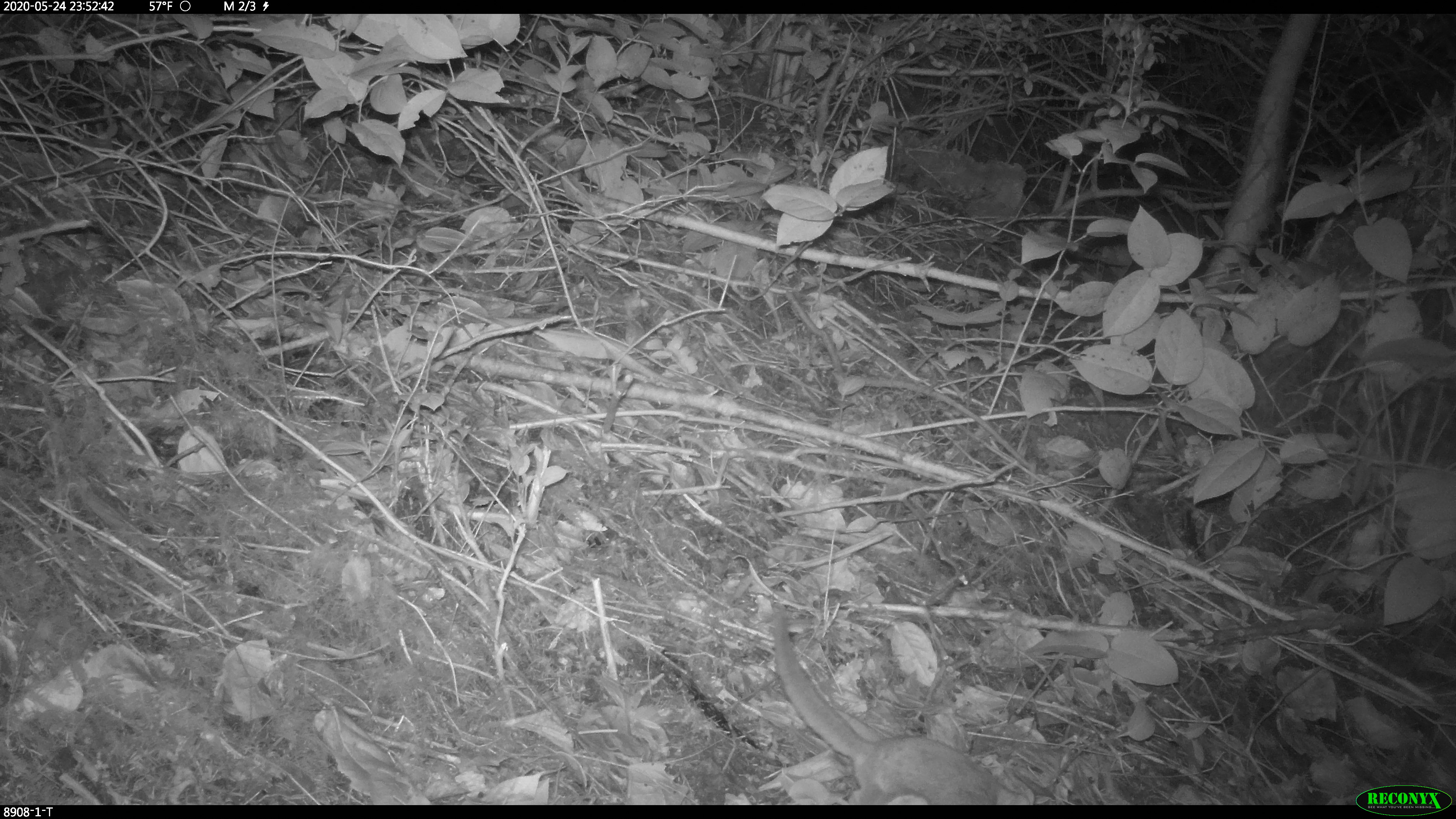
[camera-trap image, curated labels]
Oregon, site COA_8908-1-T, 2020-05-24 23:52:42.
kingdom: Animalia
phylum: Chordata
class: Mammalia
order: Rodentia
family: Sciuridae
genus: Glaucomys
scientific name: Glaucomys oregonensis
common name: humboldt's flying squirrel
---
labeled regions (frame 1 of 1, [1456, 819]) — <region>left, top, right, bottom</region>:
humboldt's flying squirrel: <region>763, 606, 1030, 801</region>